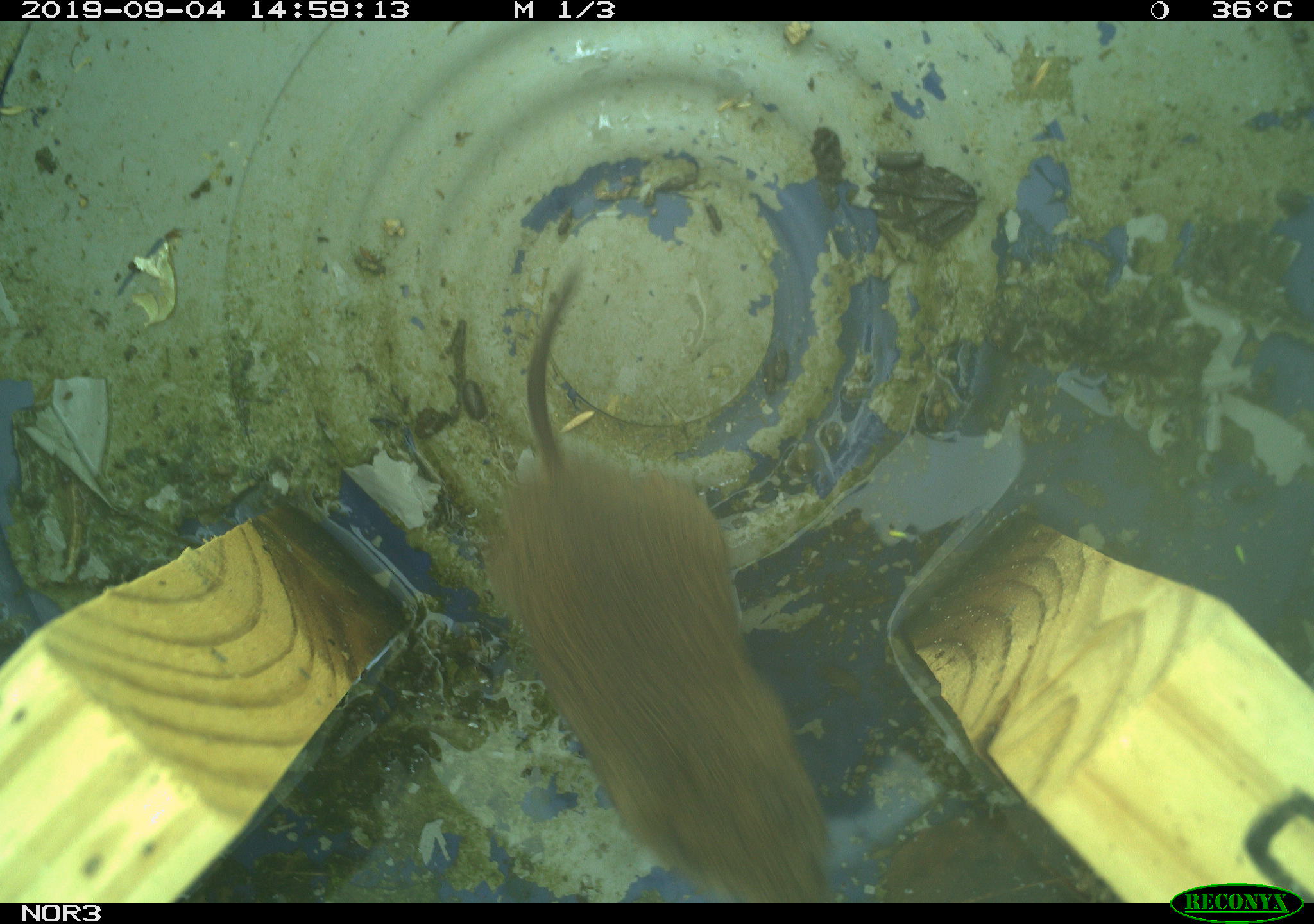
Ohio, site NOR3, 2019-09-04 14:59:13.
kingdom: Animalia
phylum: Chordata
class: Mammalia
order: Rodentia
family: Cricetidae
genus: Microtus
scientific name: Microtus pennsylvanicus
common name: meadow vole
Meadow vole (Microtus pennsylvanicus).